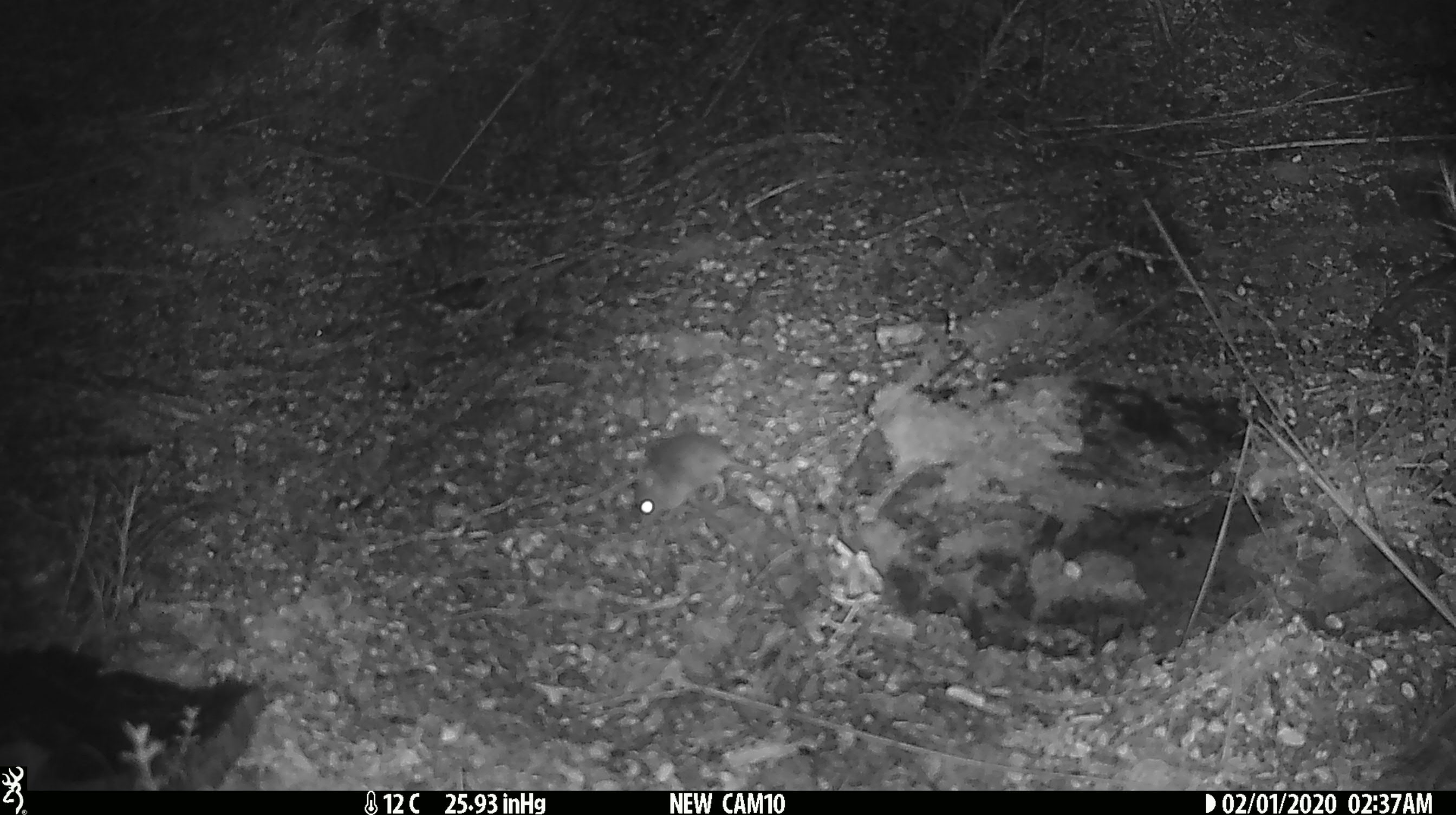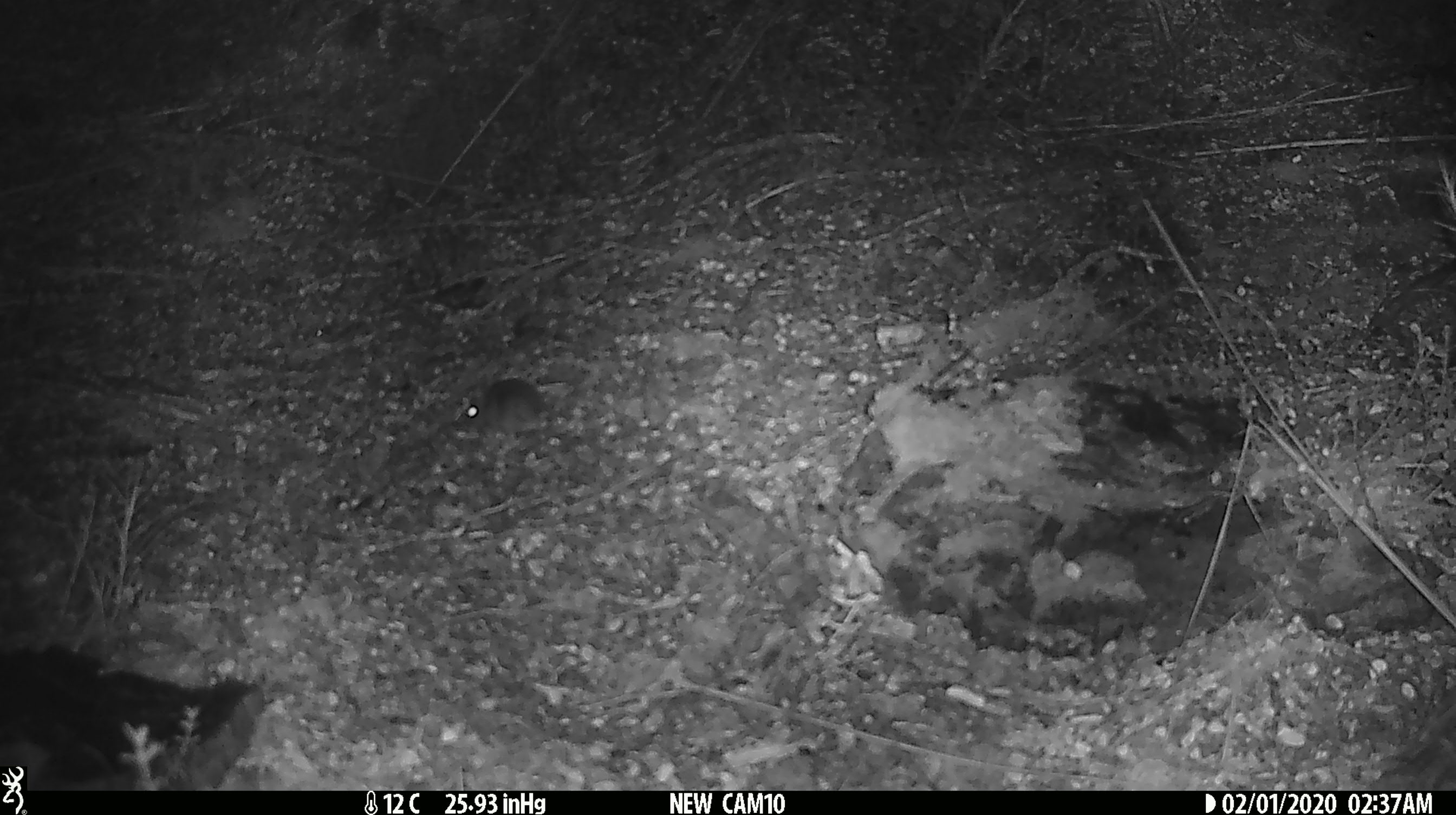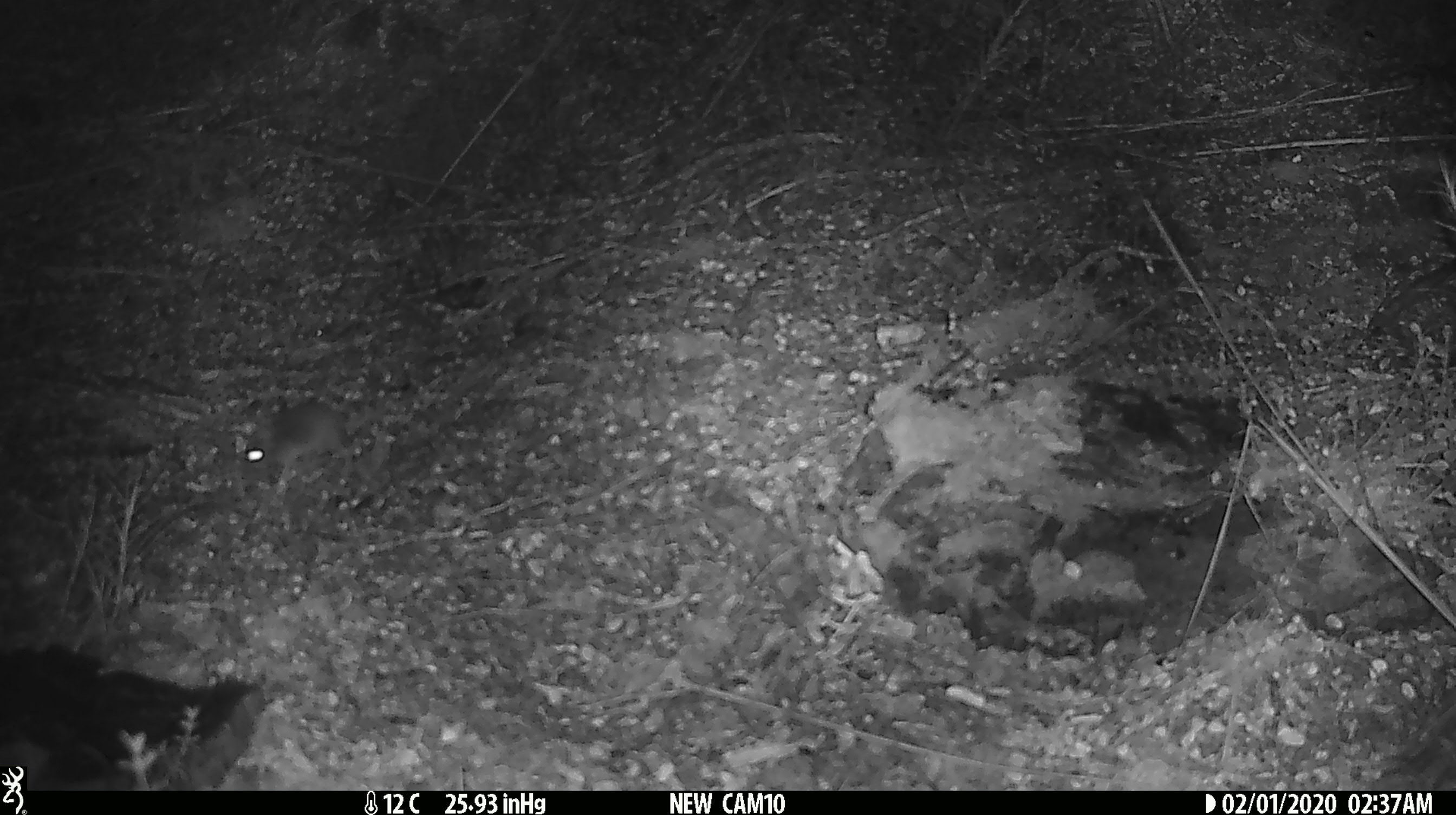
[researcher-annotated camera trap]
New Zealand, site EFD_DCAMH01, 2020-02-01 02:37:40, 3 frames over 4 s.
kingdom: Animalia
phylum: Chordata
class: Mammalia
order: Rodentia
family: Muridae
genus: Mus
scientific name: Mus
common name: mouse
Mouse (Mus).